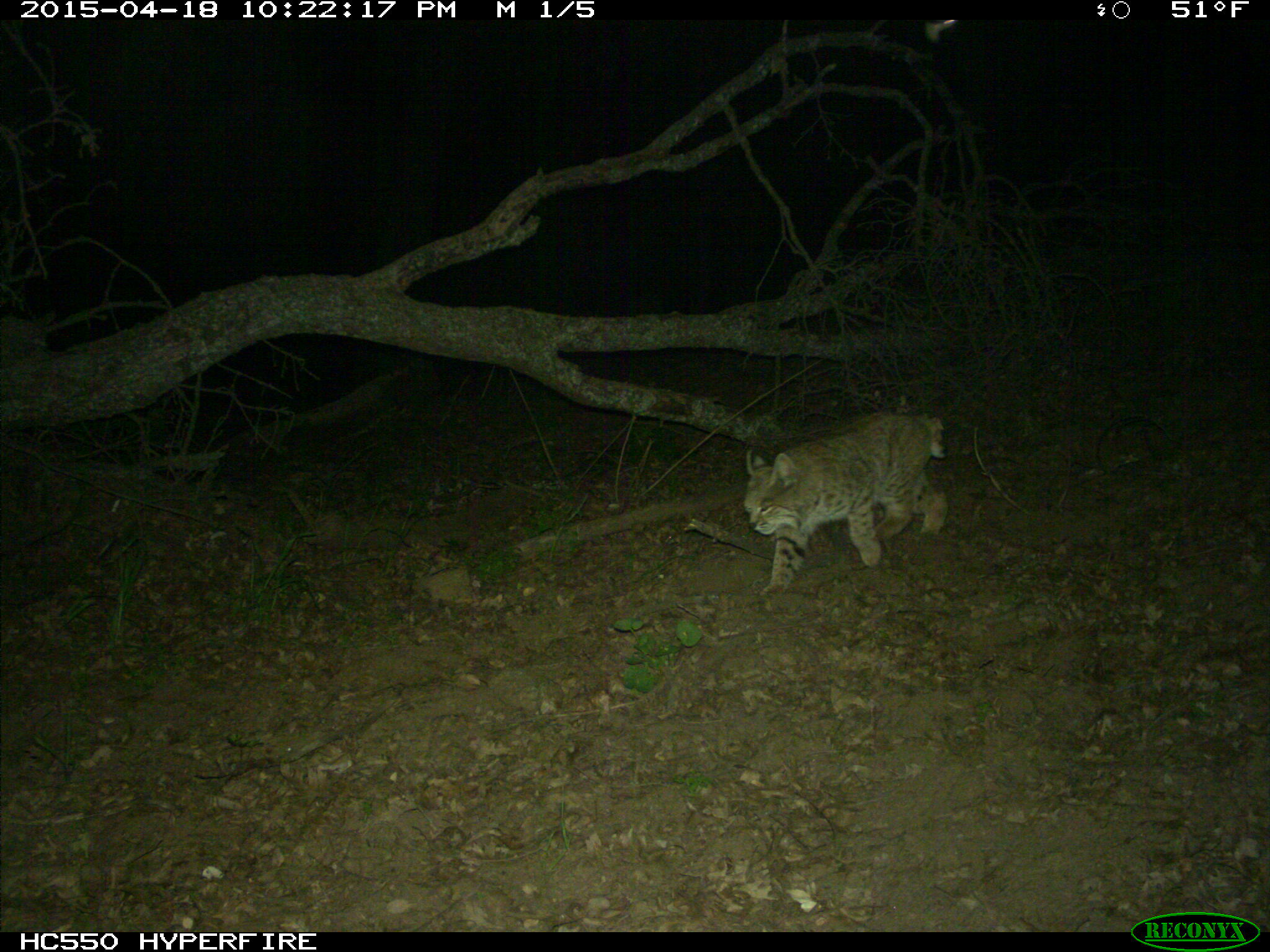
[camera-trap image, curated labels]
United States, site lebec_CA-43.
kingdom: Animalia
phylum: Chordata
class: Mammalia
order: Carnivora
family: Felidae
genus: Lynx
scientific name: Lynx rufus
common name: bobcat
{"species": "Lynx rufus (bobcat)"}